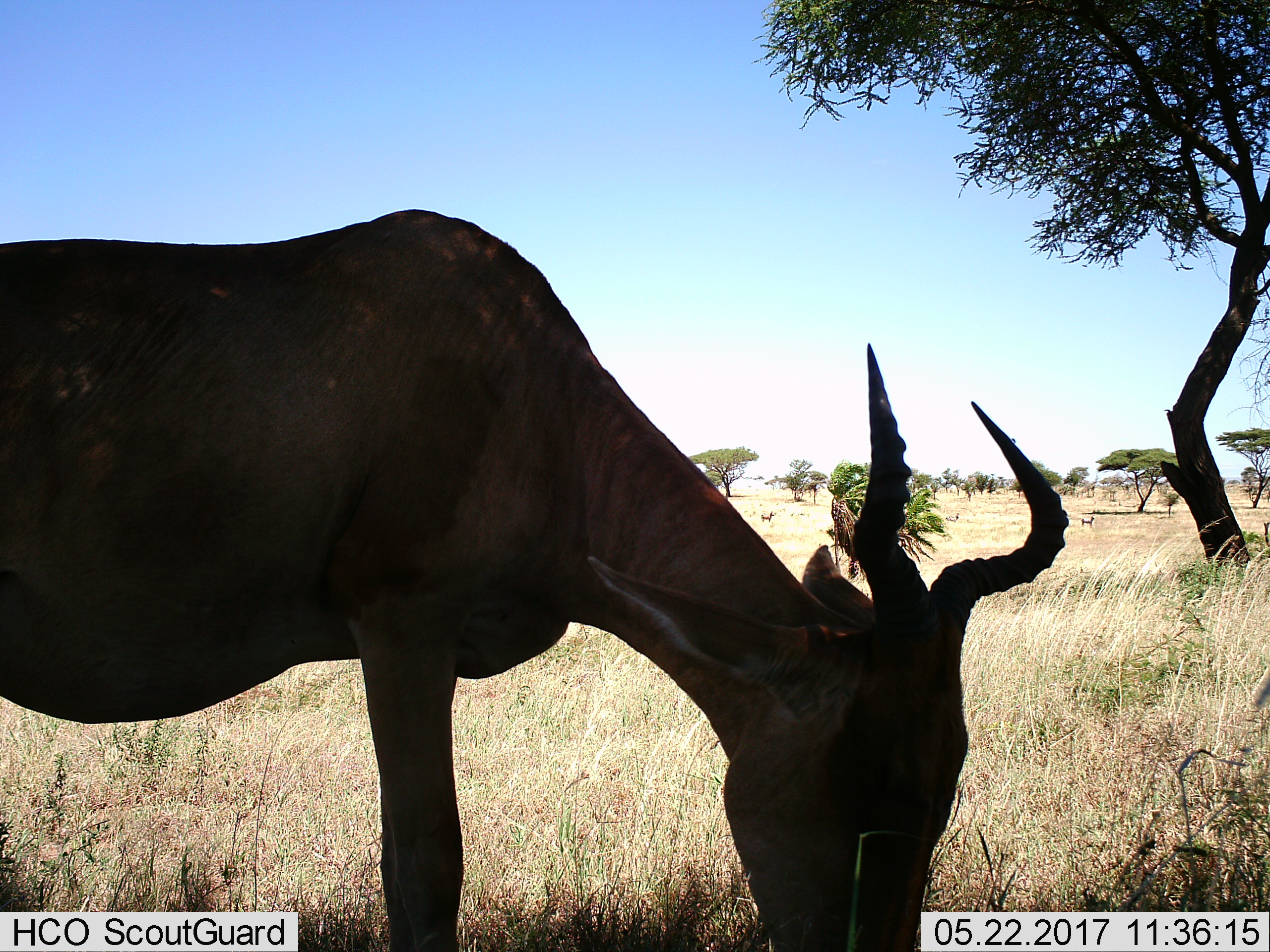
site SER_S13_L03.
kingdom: Animalia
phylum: Chordata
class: Mammalia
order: Artiodactyla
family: Bovidae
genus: Alcelaphus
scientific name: Alcelaphus buselaphus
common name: hartebeest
Hartebeest (Alcelaphus buselaphus), count 1. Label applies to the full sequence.